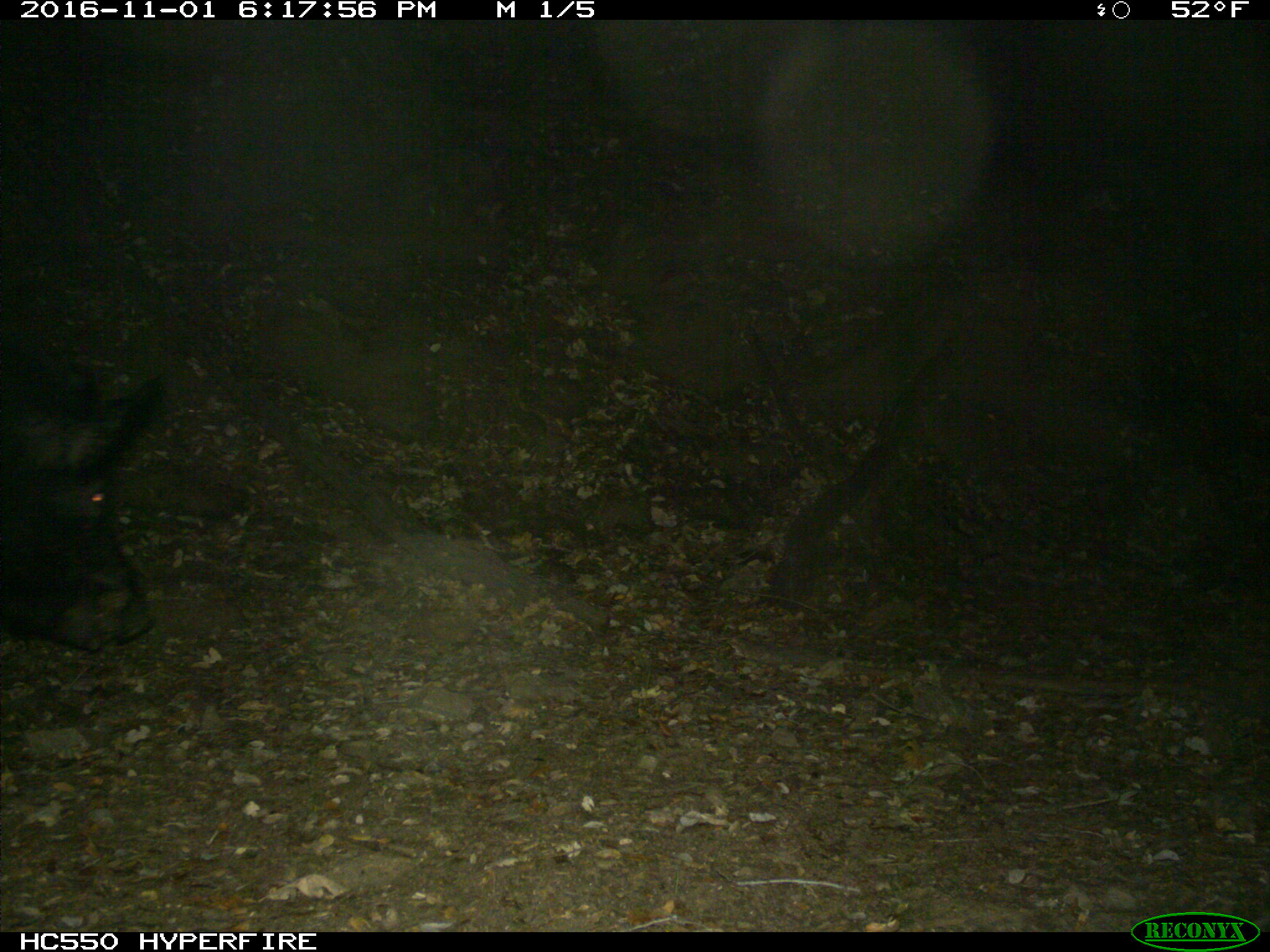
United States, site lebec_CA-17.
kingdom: Animalia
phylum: Chordata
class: Mammalia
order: Artiodactyla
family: Suidae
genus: Sus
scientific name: Sus scrofa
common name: wild boar